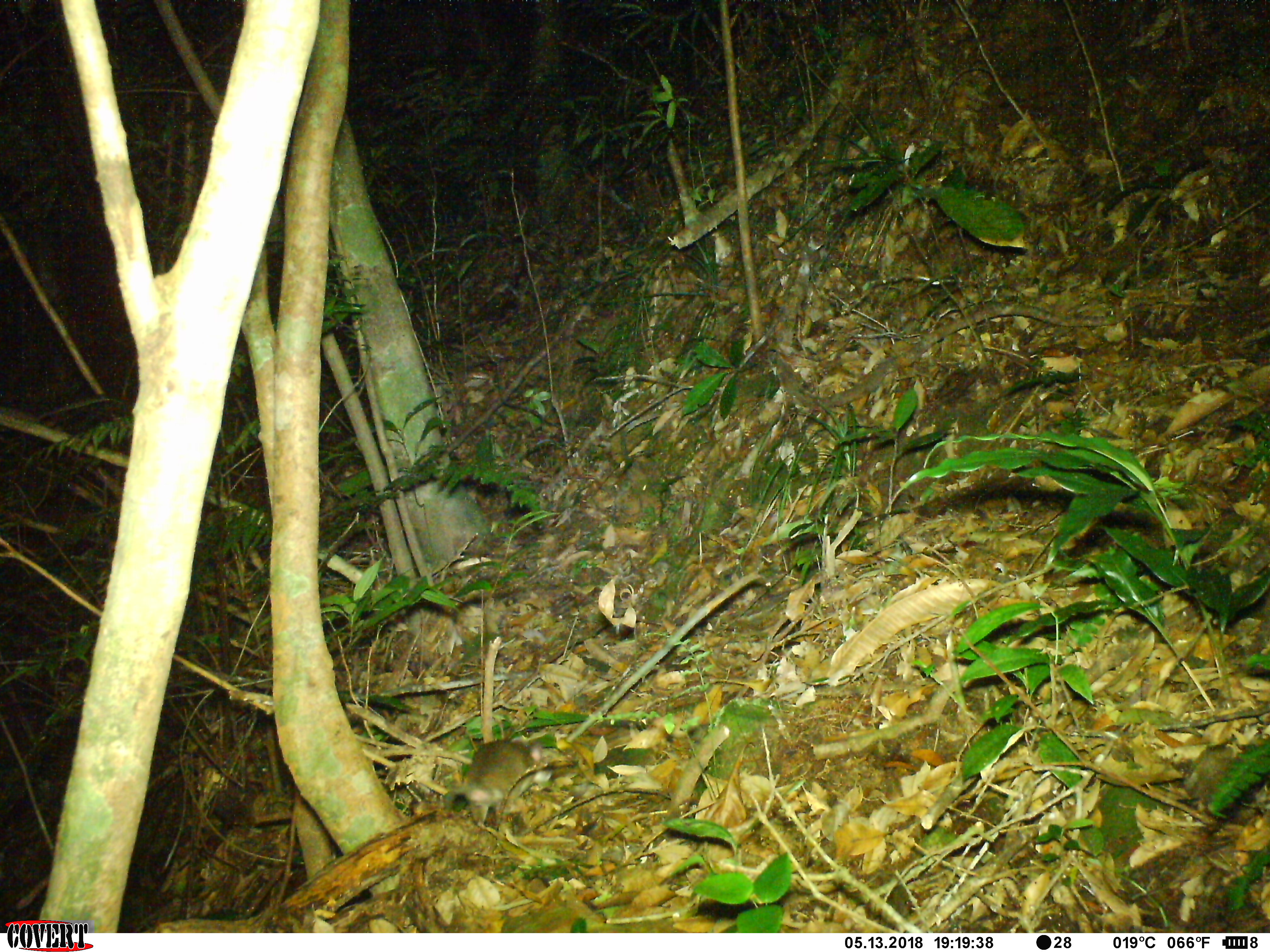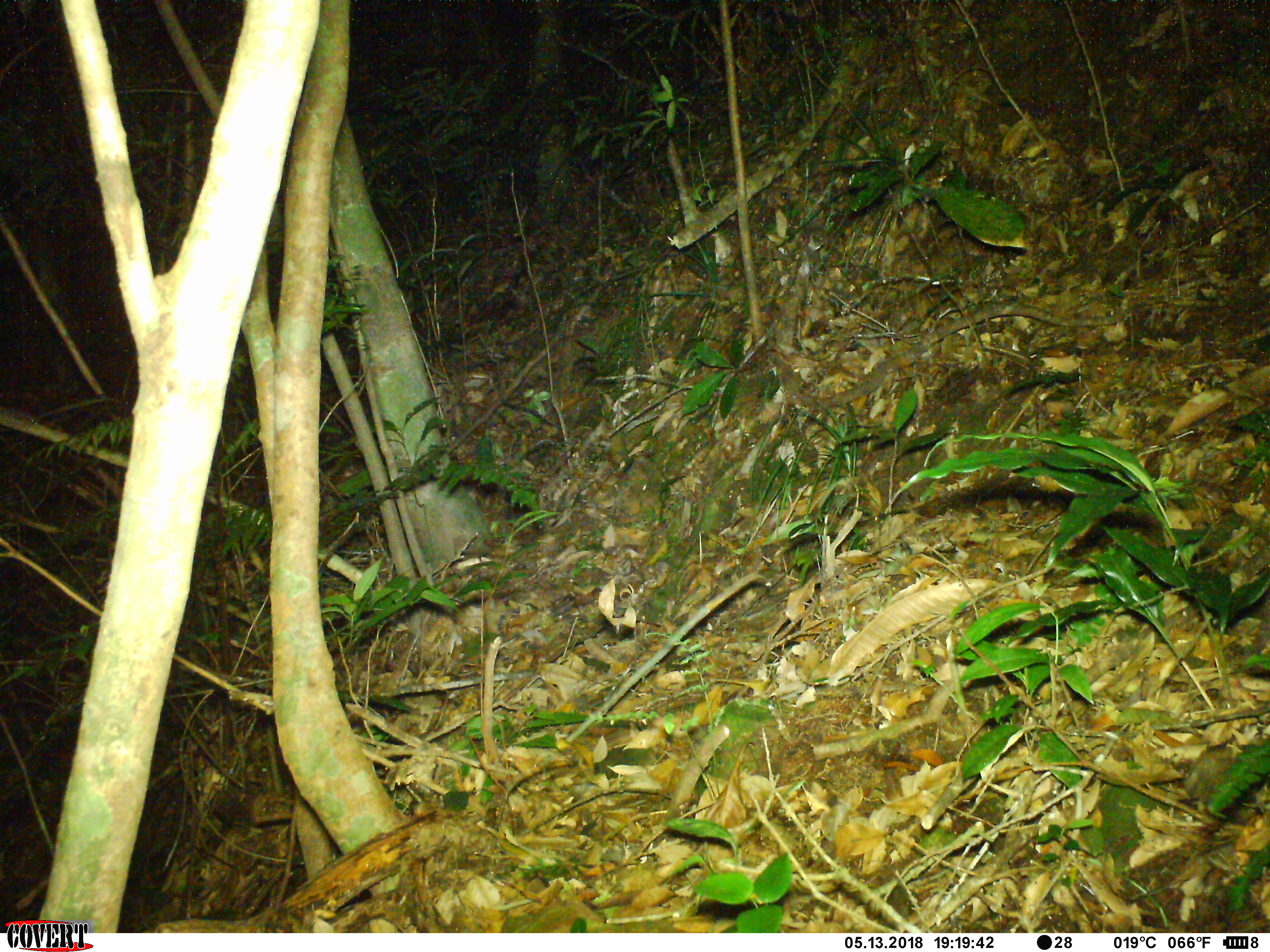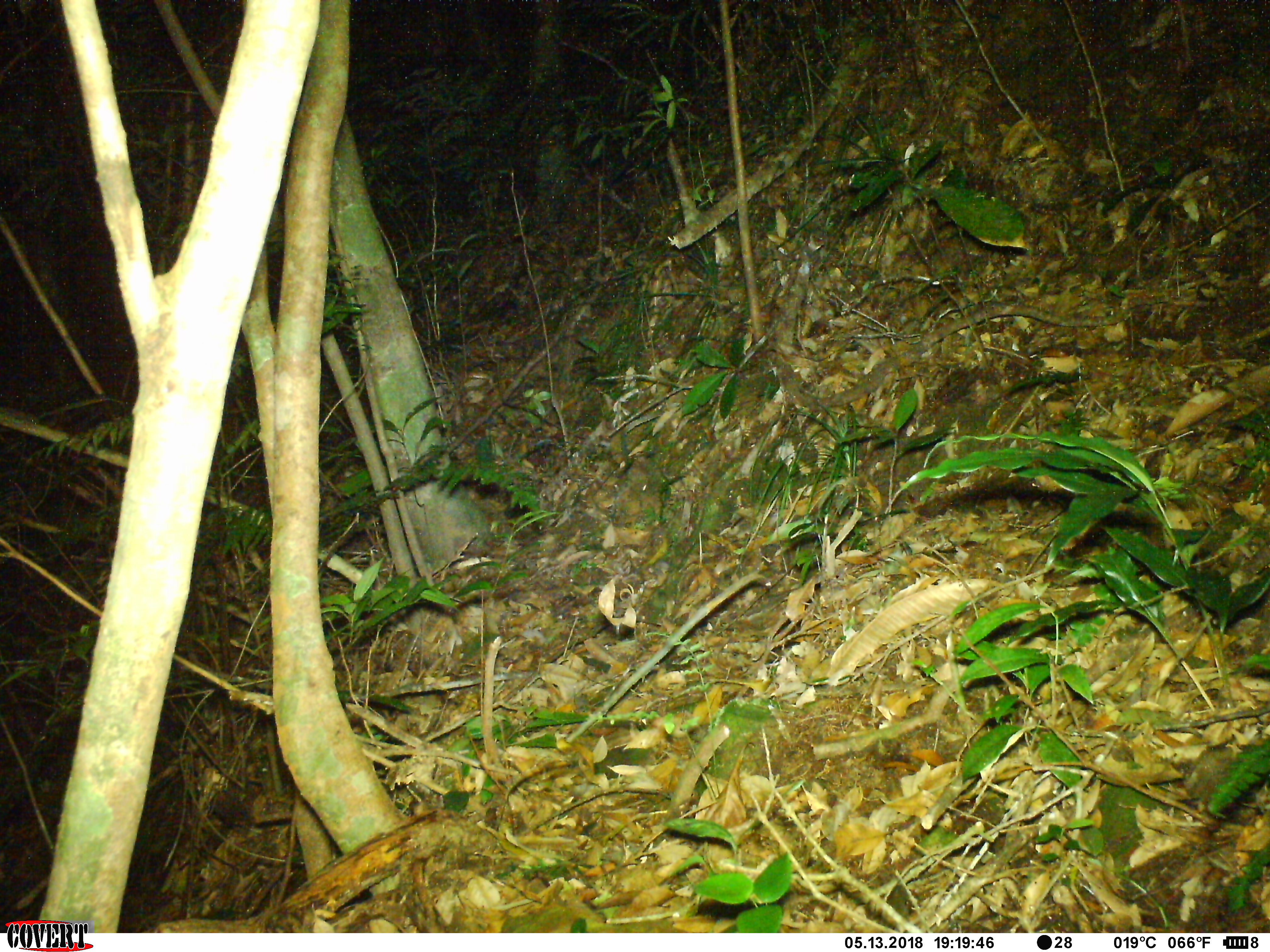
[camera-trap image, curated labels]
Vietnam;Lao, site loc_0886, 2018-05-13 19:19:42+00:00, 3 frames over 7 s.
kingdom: Animalia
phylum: Chordata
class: Mammalia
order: Rodentia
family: Muridae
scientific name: Muridae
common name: old-world mice and rats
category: unidentified murid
Unidentified murid (old-world mice and rats) (Muridae). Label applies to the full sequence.